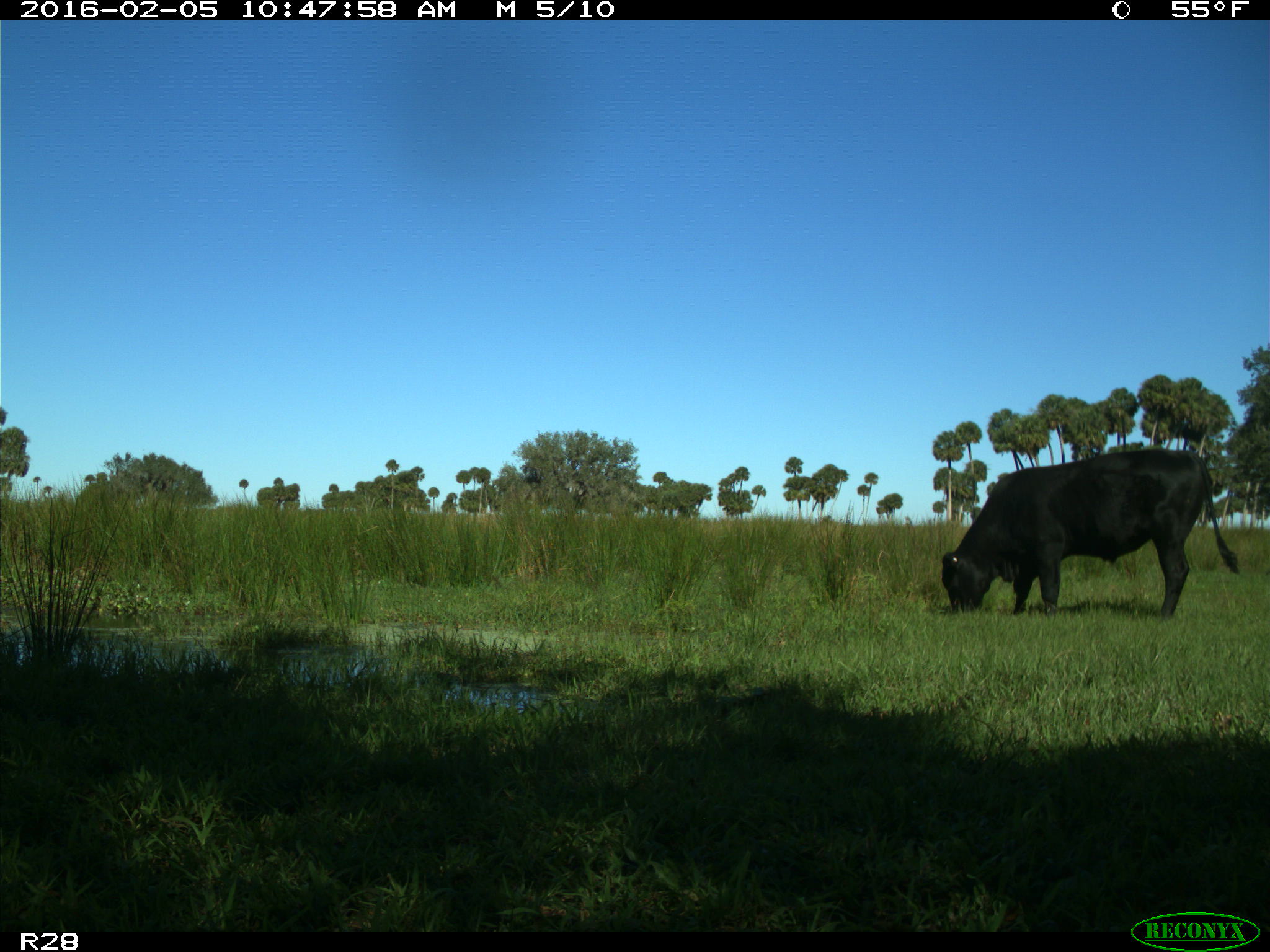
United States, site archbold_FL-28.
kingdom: Animalia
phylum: Chordata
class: Mammalia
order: Artiodactyla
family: Bovidae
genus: Bos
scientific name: Bos taurus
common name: domestic cow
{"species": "Bos taurus (domestic cow)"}